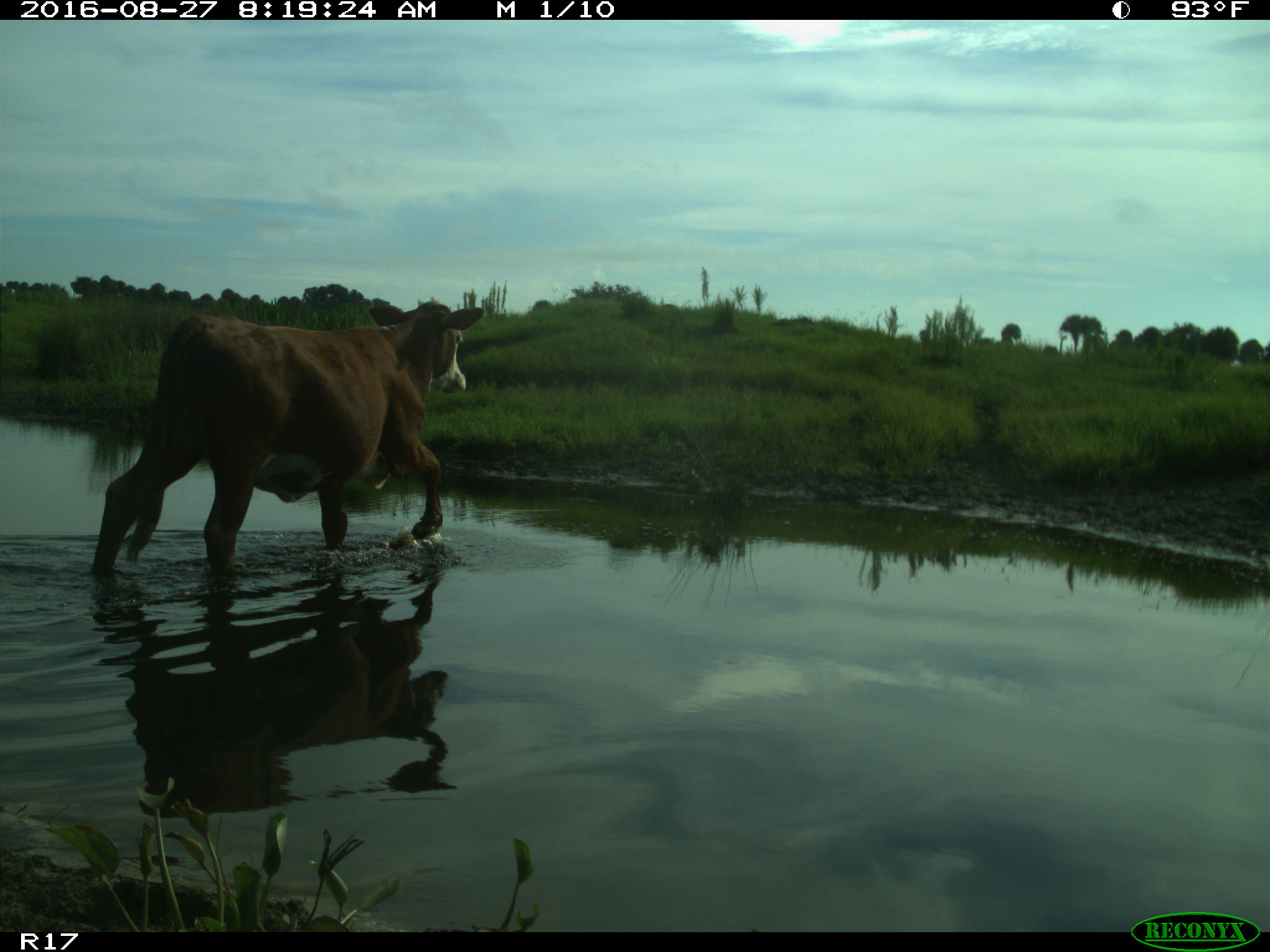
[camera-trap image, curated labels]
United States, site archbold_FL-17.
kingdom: Animalia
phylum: Chordata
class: Mammalia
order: Artiodactyla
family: Bovidae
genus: Bos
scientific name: Bos taurus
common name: domestic cow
Bos taurus (domestic cow).